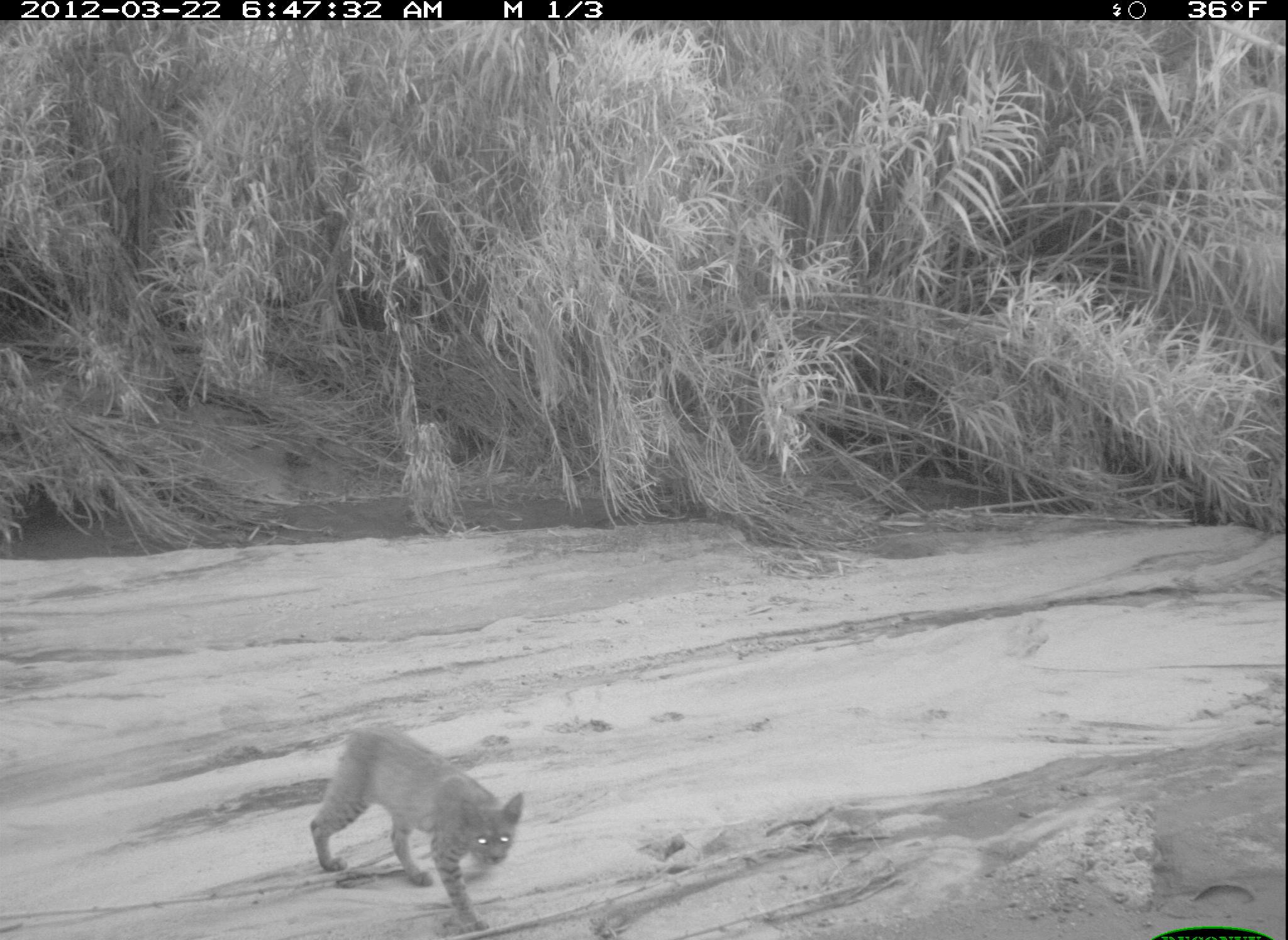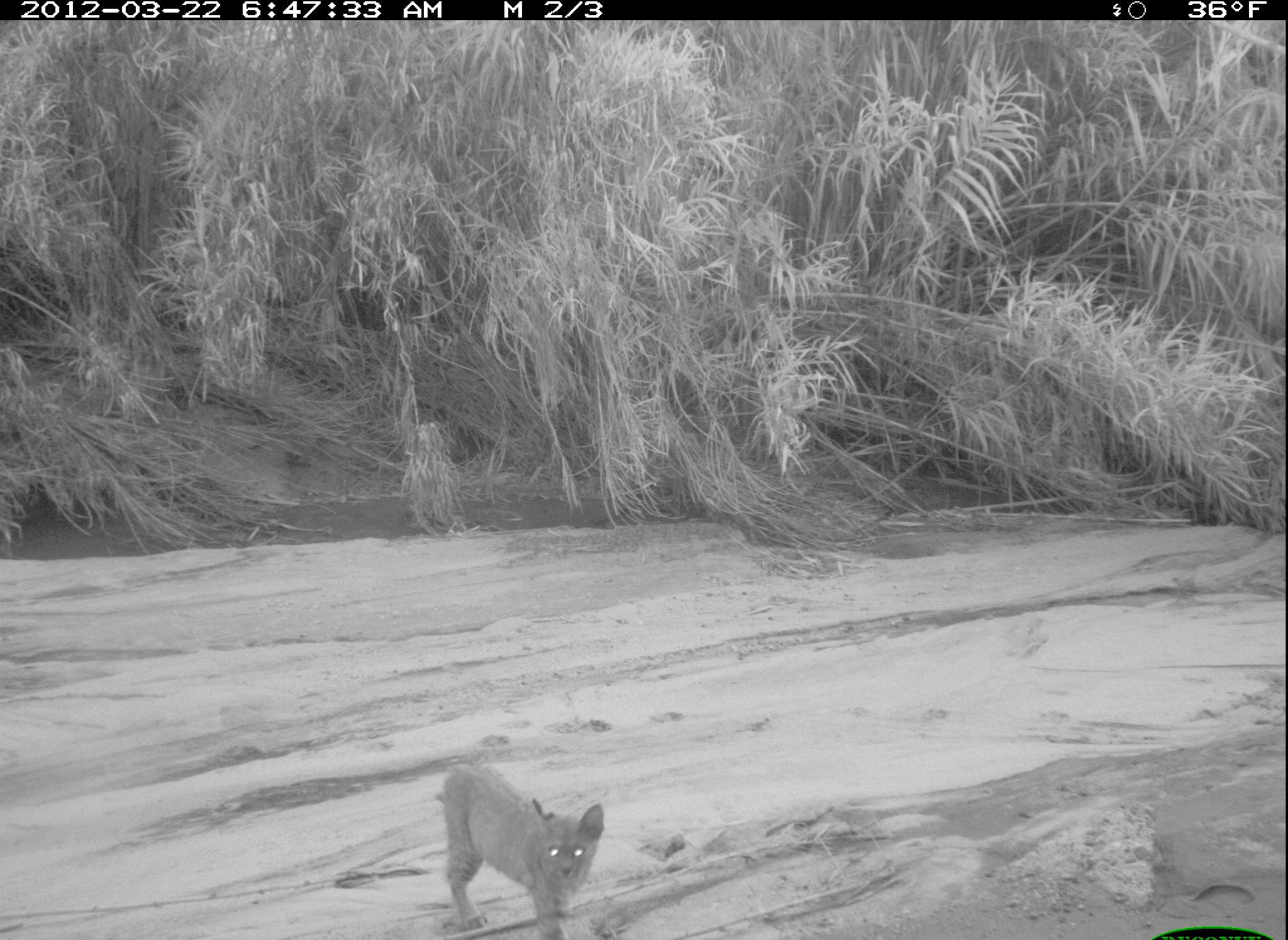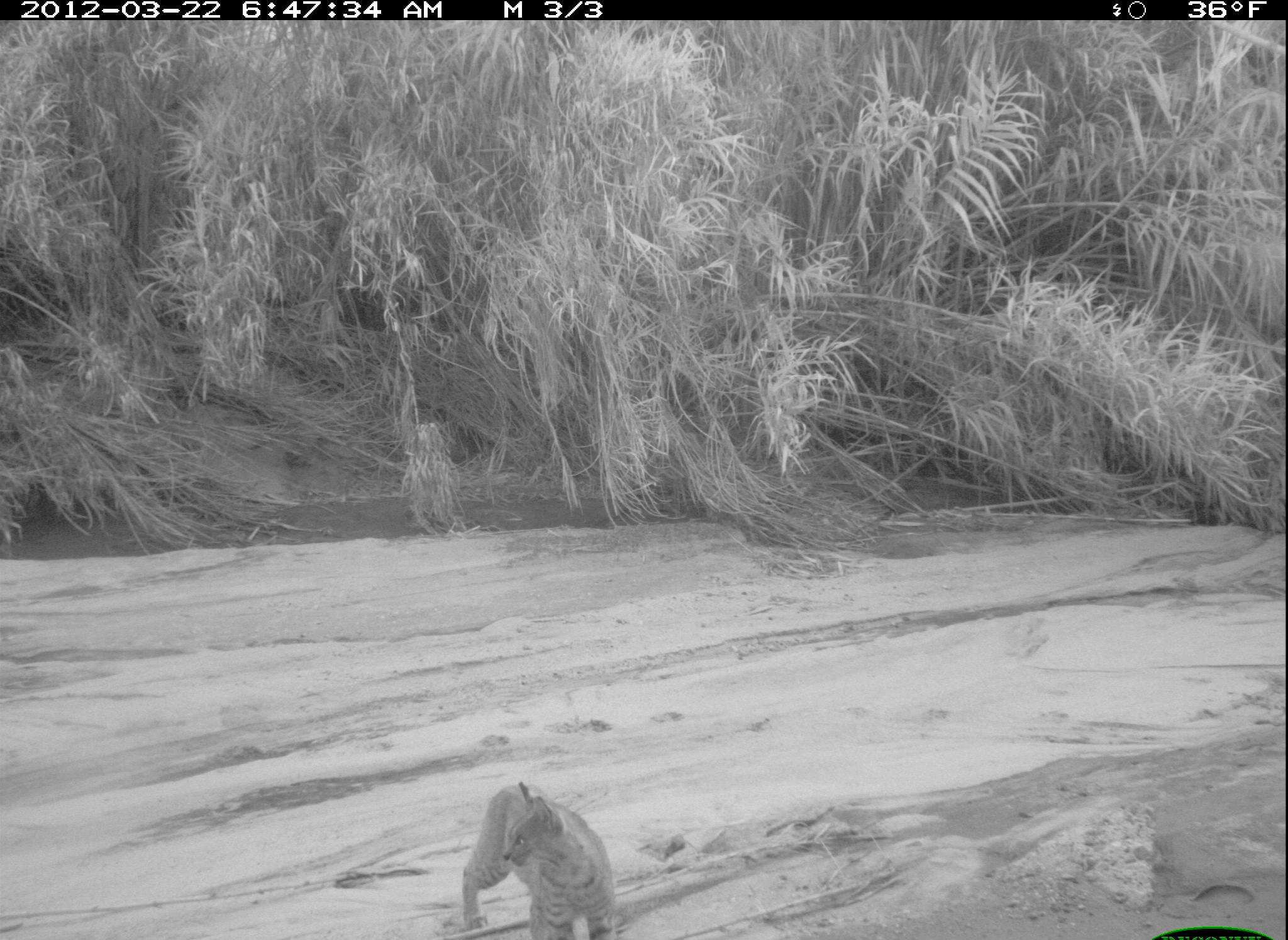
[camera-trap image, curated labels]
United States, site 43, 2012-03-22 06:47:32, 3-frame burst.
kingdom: Animalia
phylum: Chordata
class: Mammalia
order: Carnivora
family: Felidae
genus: Lynx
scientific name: Lynx rufus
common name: bobcat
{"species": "bobcat (Lynx rufus)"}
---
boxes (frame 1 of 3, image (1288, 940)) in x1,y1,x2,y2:
bobcat: 304,709,530,940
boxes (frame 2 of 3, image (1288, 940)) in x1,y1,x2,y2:
bobcat: 431,749,612,886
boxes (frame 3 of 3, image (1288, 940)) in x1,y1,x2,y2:
bobcat: 433,773,665,940